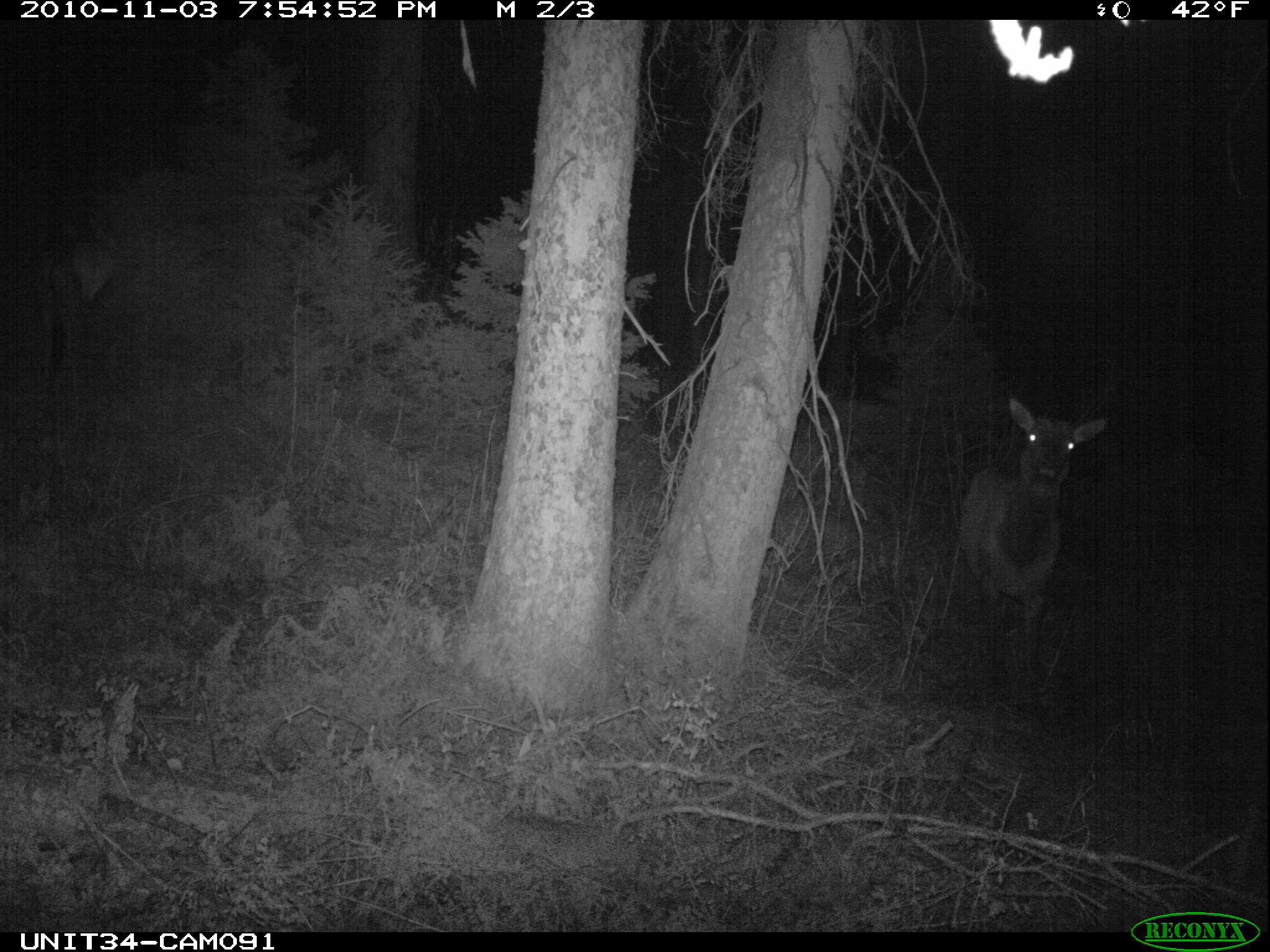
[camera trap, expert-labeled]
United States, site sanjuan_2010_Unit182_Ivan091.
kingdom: Animalia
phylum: Chordata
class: Mammalia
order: Artiodactyla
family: Cervidae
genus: Cervus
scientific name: Cervus elaphus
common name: red deer